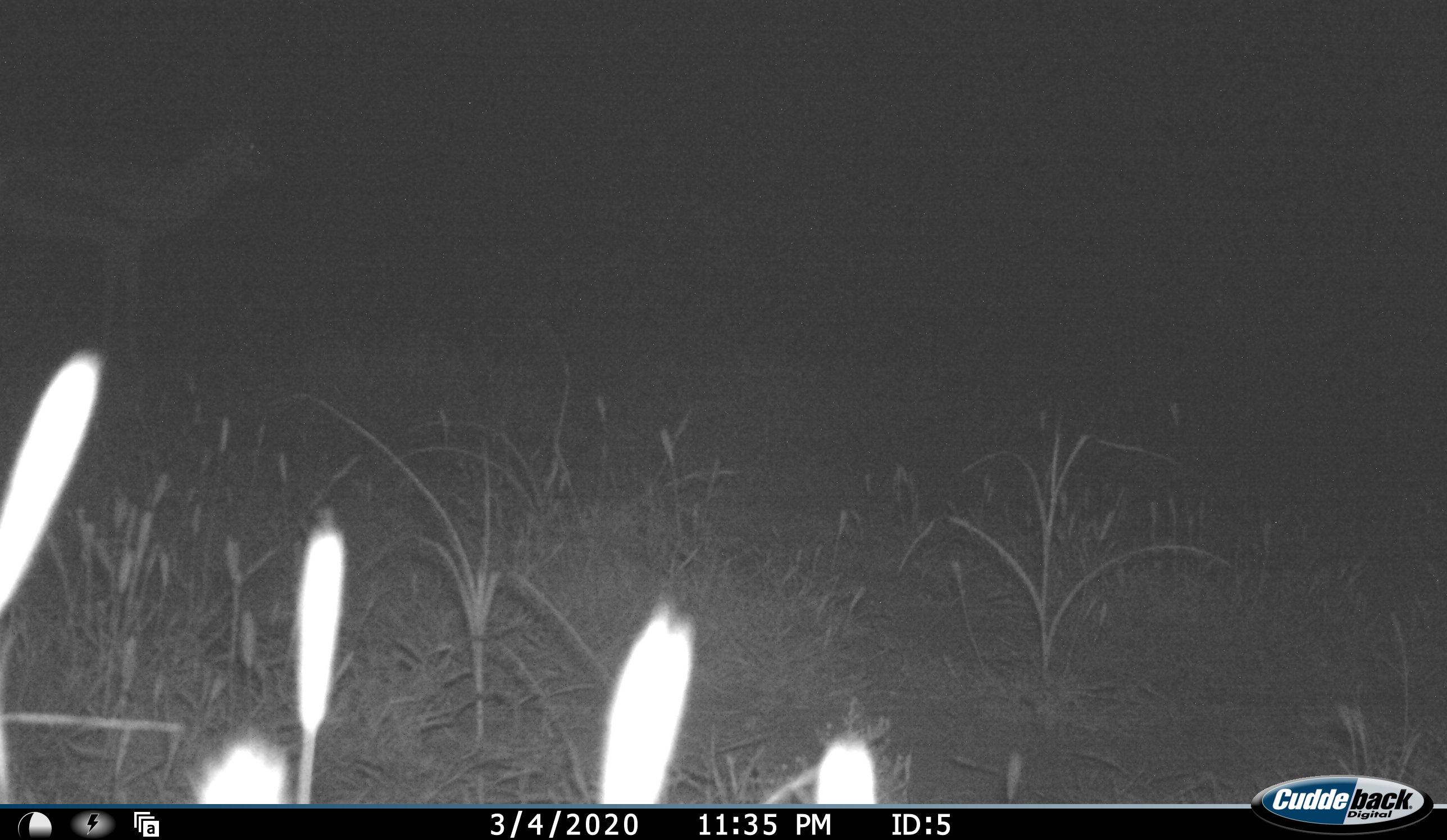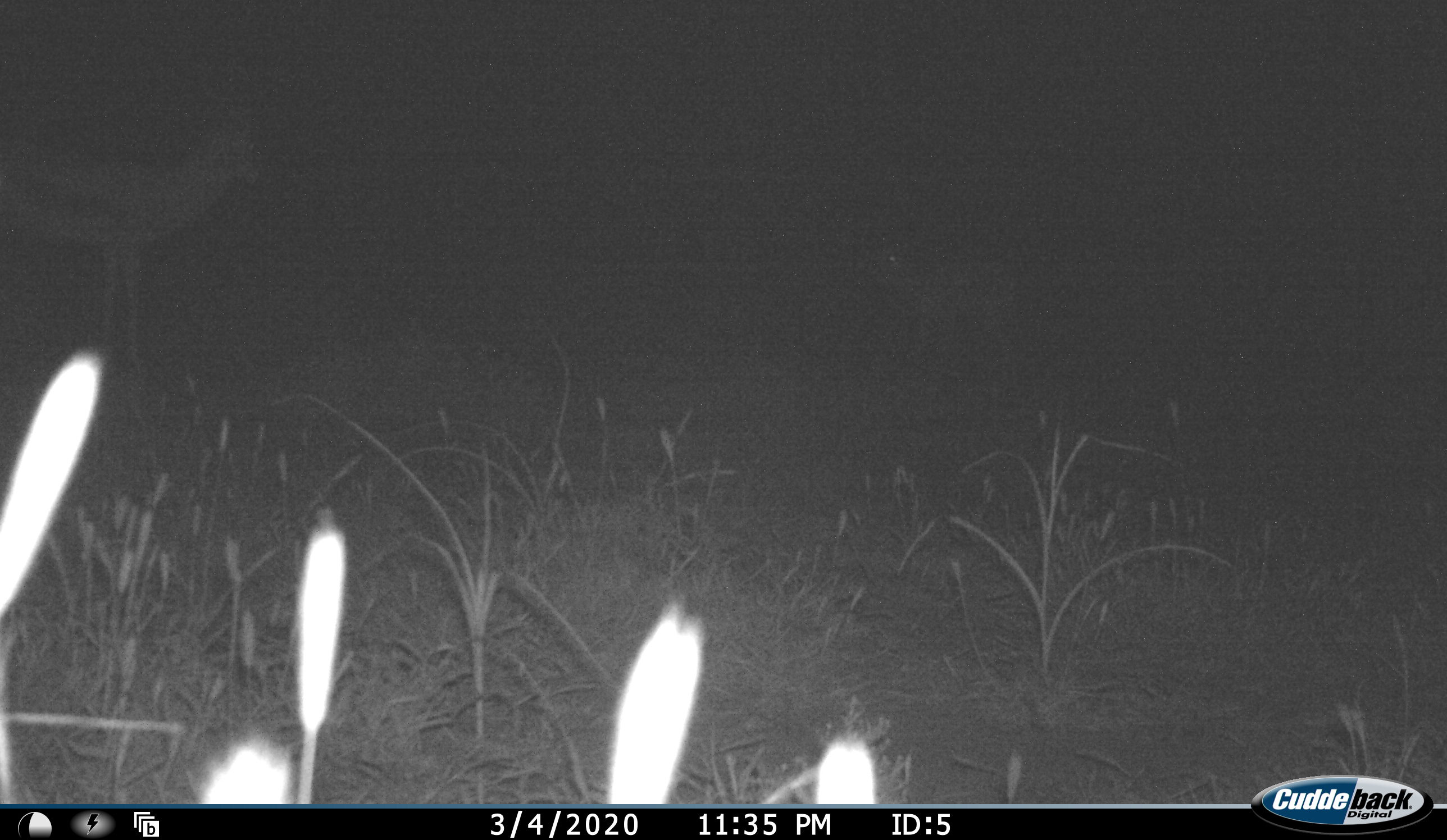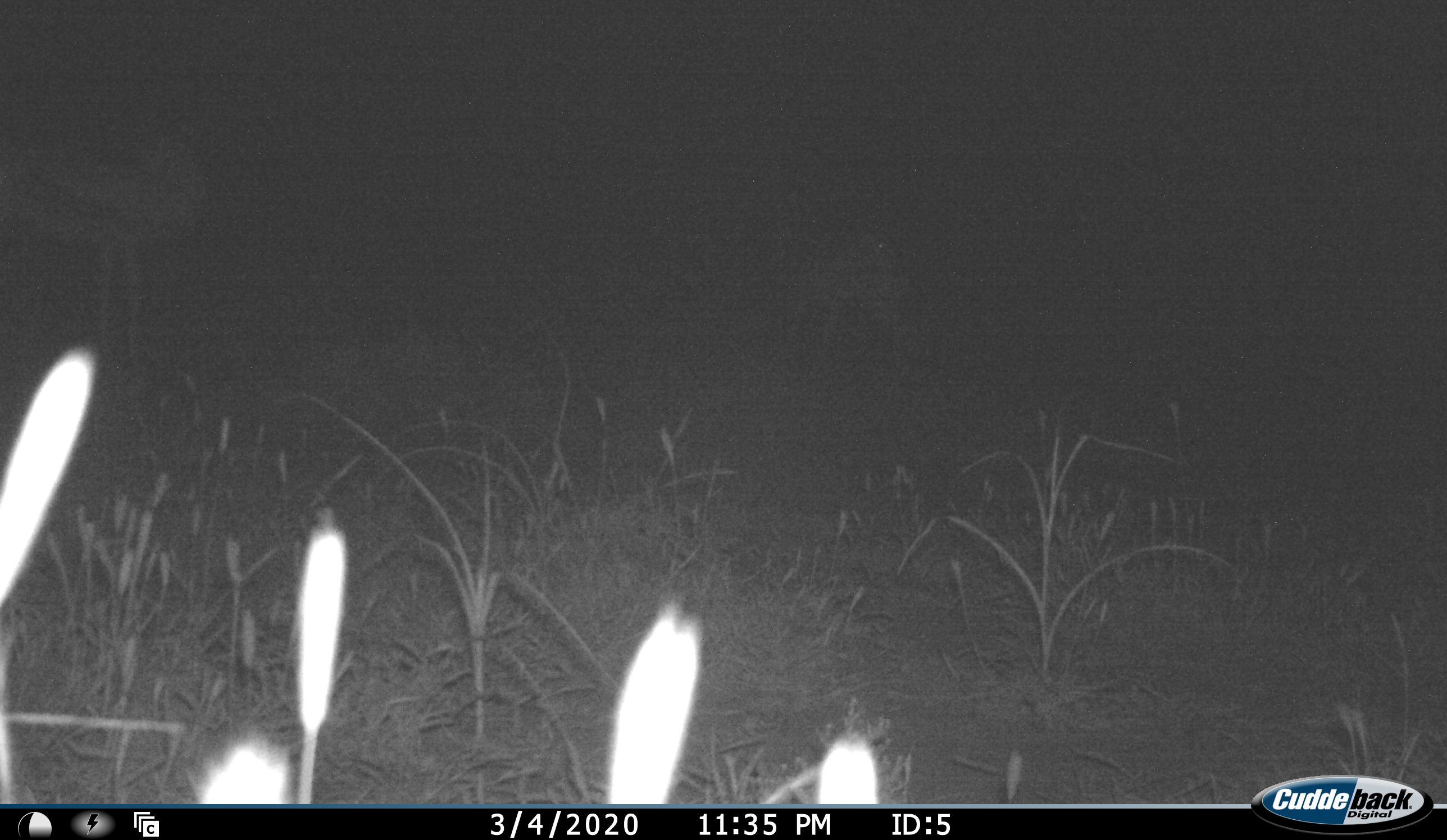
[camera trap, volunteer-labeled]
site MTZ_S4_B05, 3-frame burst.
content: unidentified animal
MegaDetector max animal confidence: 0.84